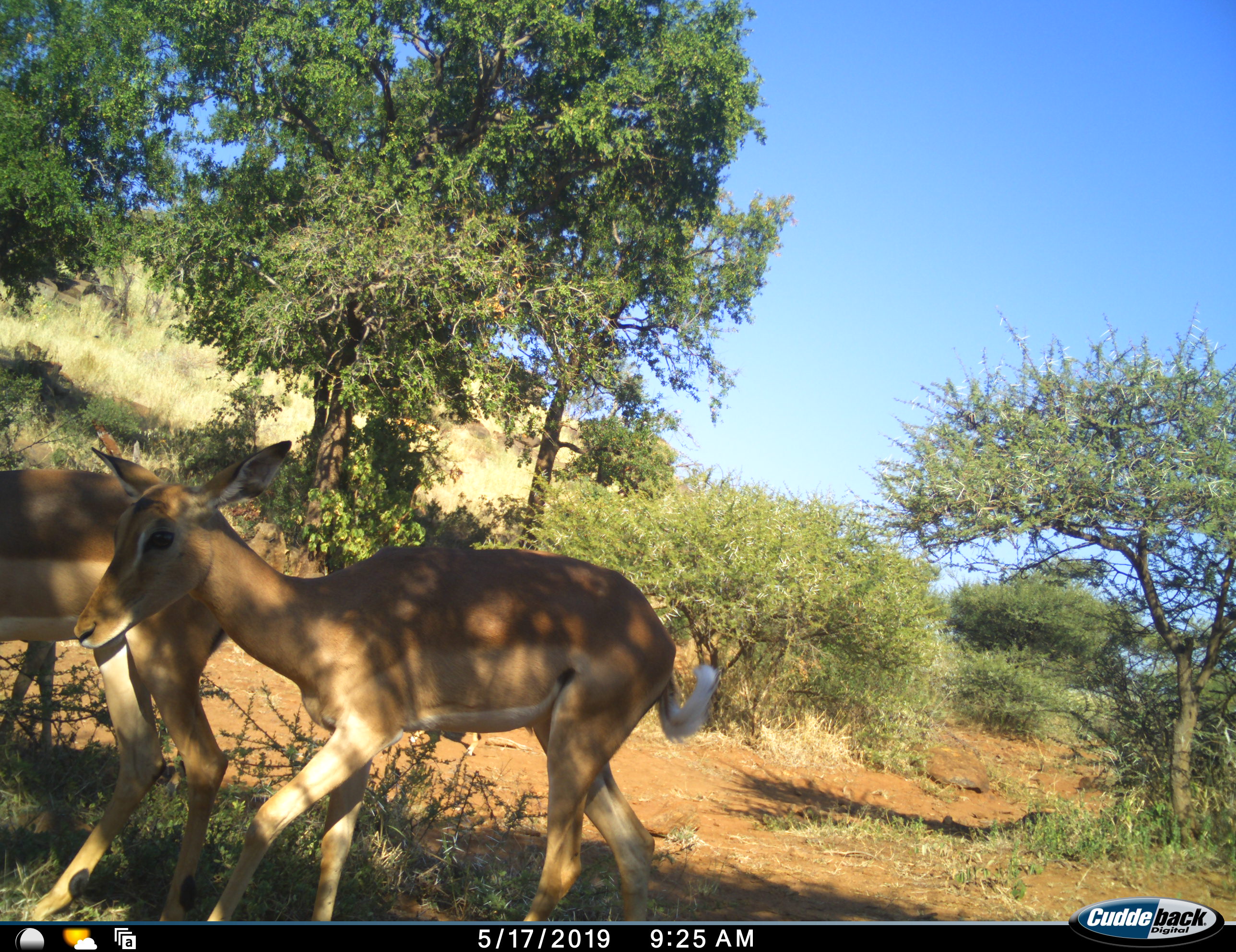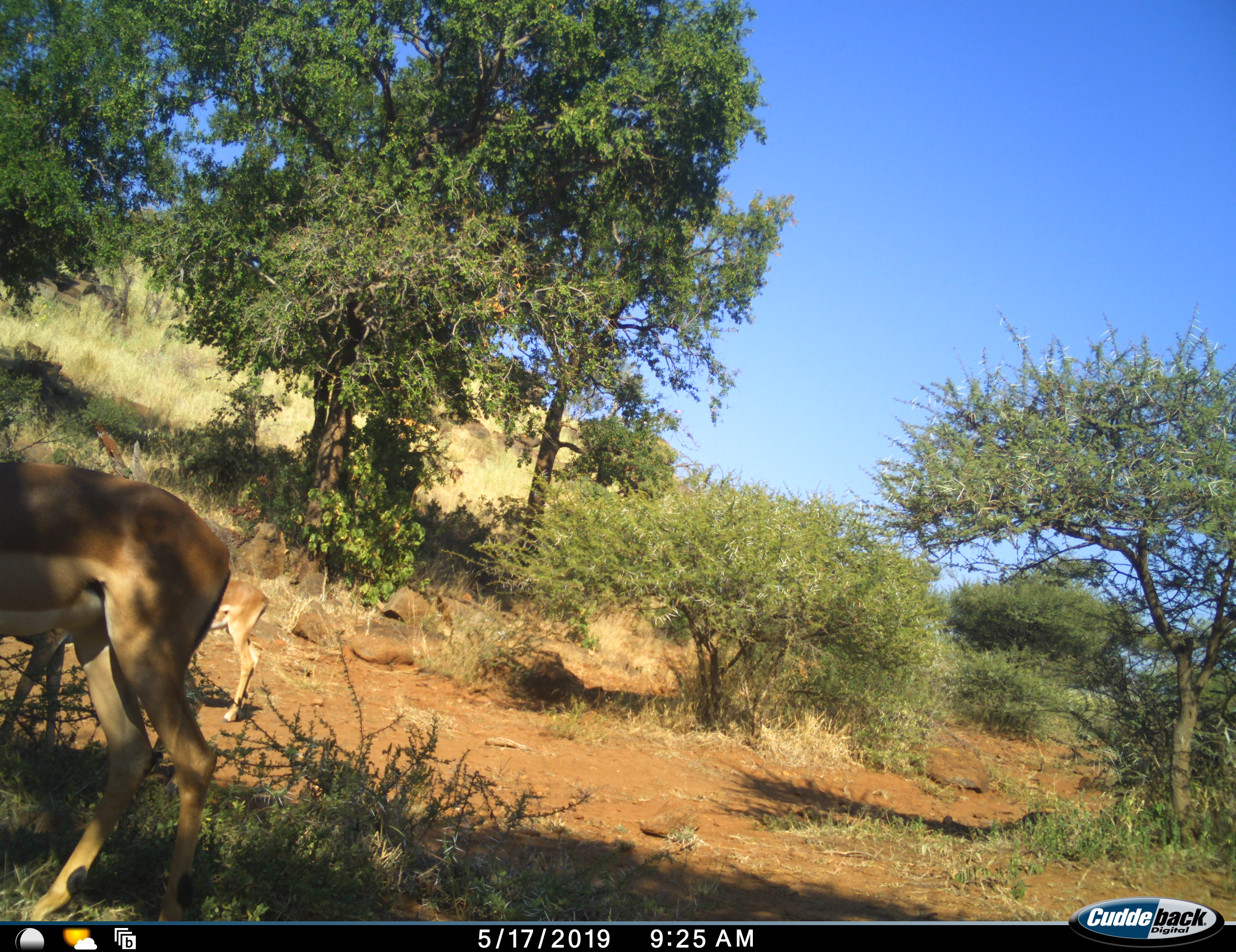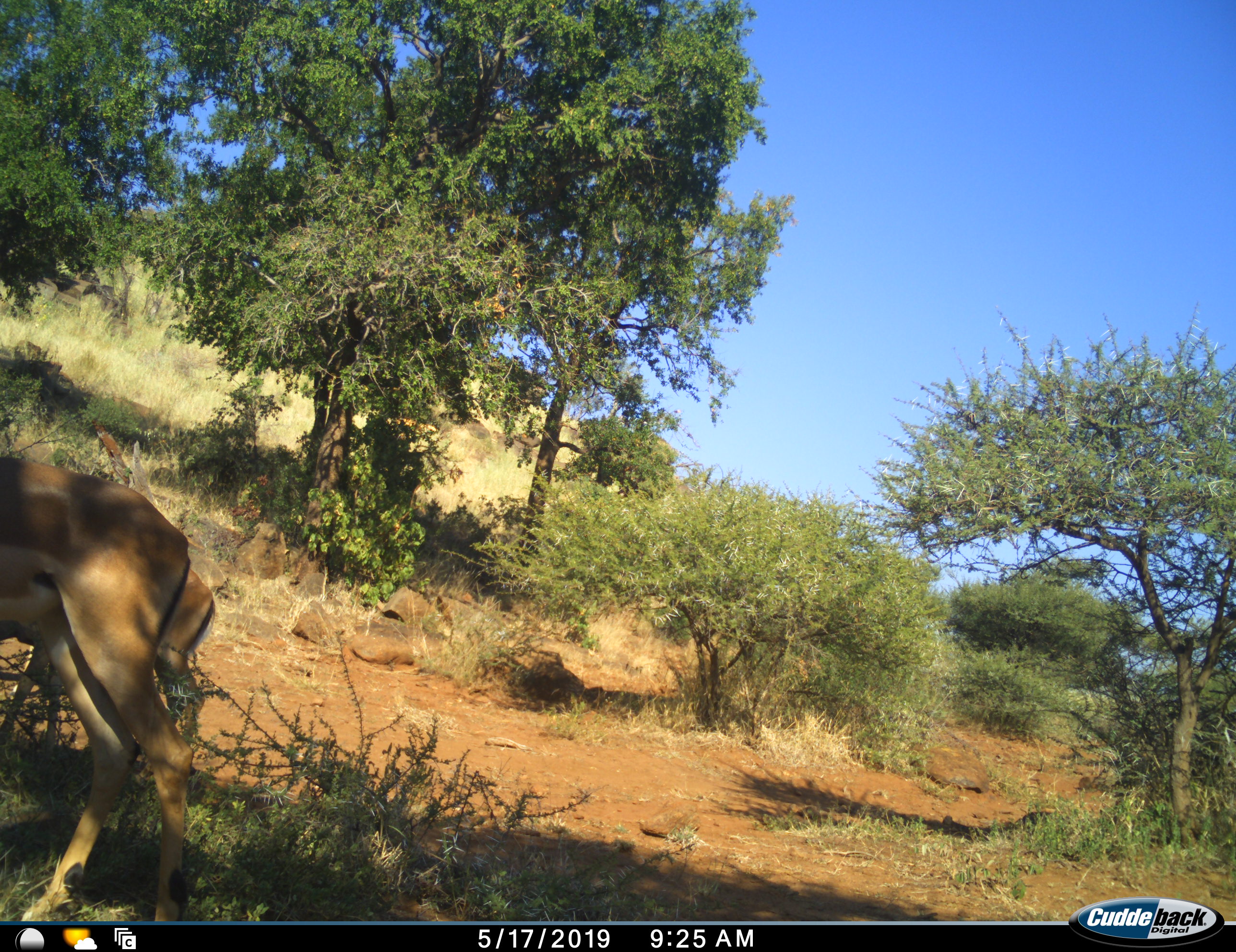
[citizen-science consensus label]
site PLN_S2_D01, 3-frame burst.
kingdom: Animalia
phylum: Chordata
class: Mammalia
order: Artiodactyla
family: Bovidae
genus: Aepyceros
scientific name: Aepyceros melampus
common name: impala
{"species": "impala (Aepyceros melampus)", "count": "3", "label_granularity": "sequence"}